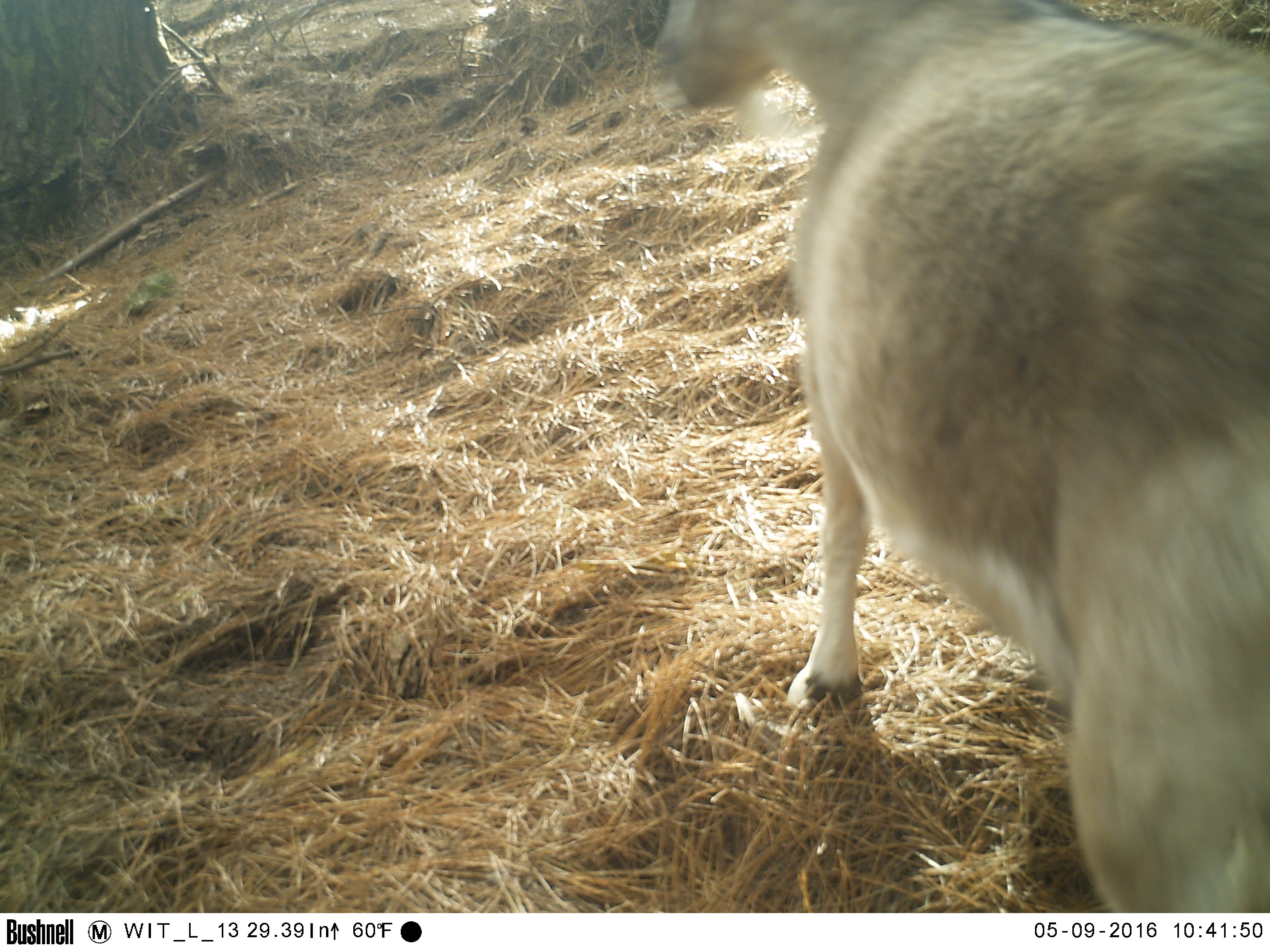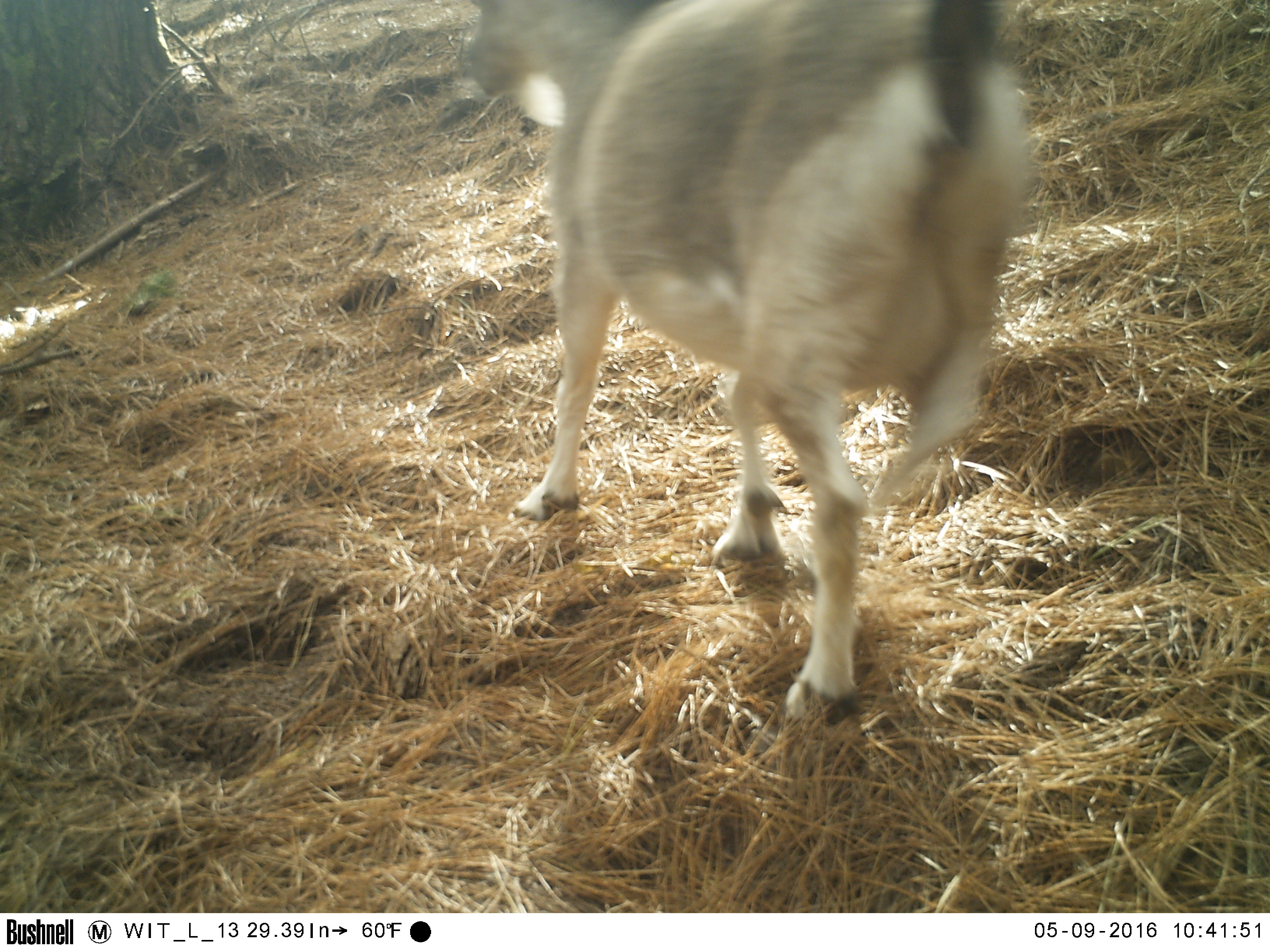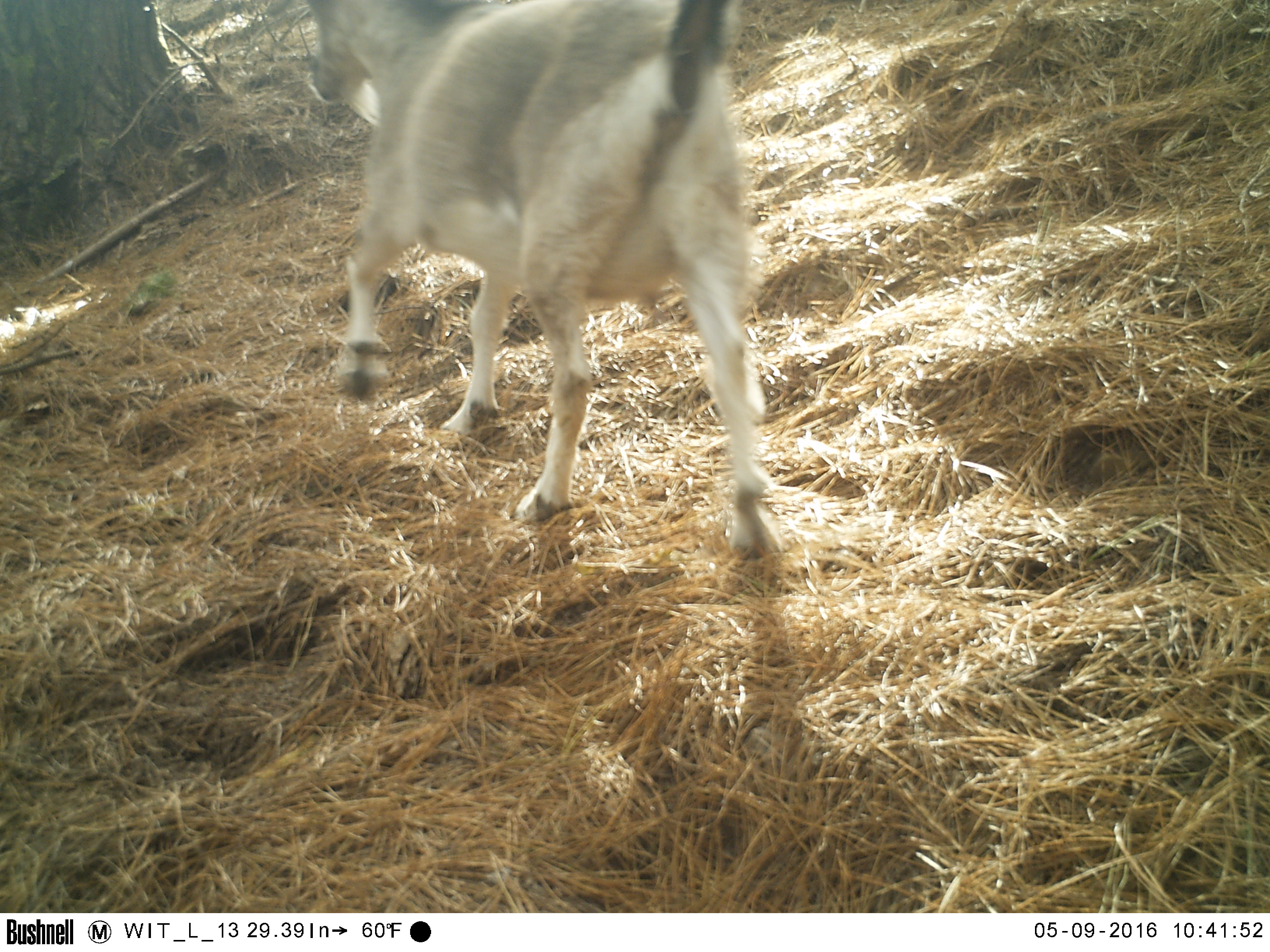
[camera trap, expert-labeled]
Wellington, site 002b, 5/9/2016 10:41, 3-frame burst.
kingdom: Animalia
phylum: Chordata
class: Mammalia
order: Artiodactyla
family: Bovidae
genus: Capra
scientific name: Capra hircus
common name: goat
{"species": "goat (Capra hircus)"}